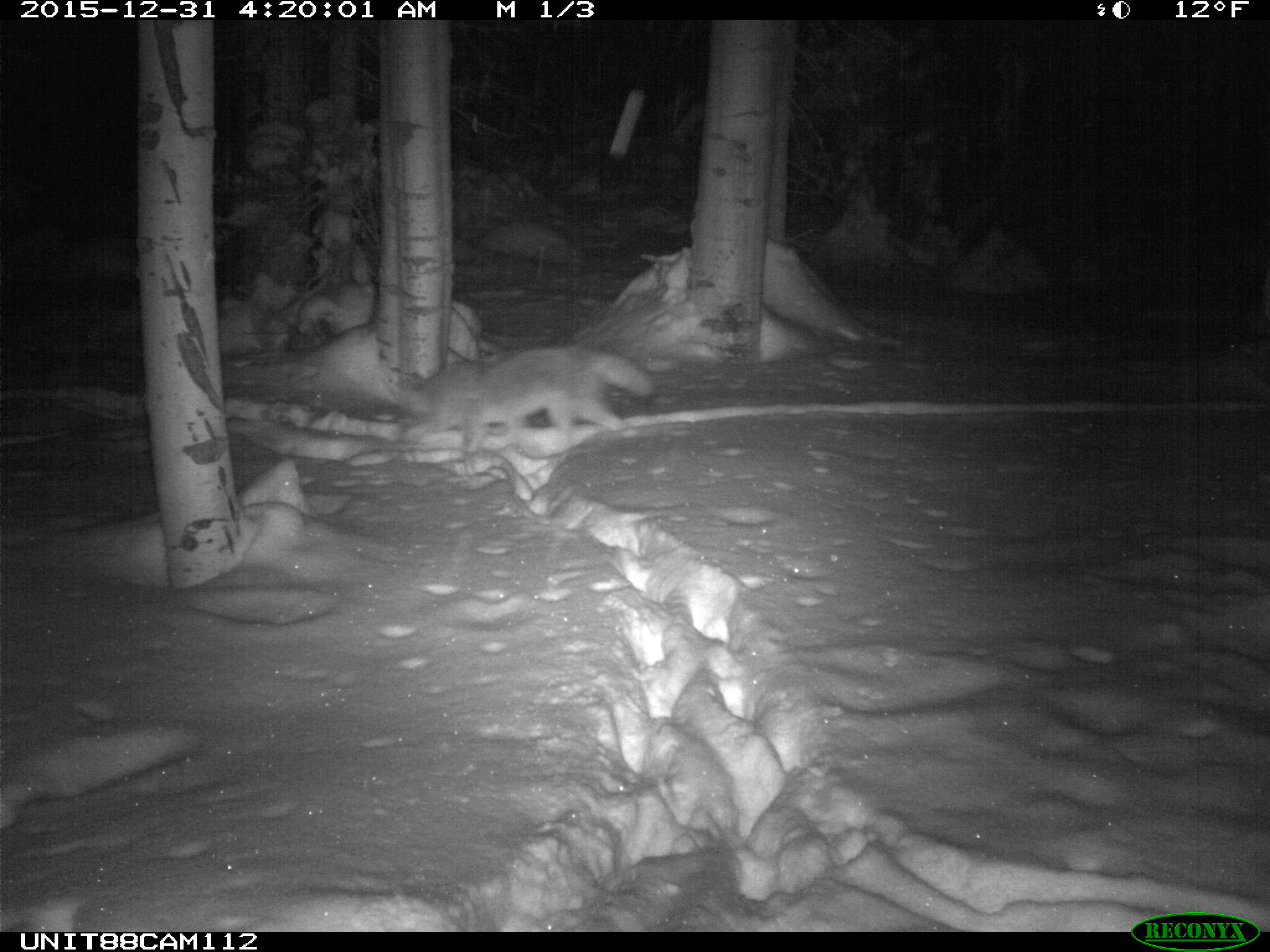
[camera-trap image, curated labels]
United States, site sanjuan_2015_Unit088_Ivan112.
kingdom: Animalia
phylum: Chordata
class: Mammalia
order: Carnivora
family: Canidae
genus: Canis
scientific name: Canis latrans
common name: coyote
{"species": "Canis latrans (coyote)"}